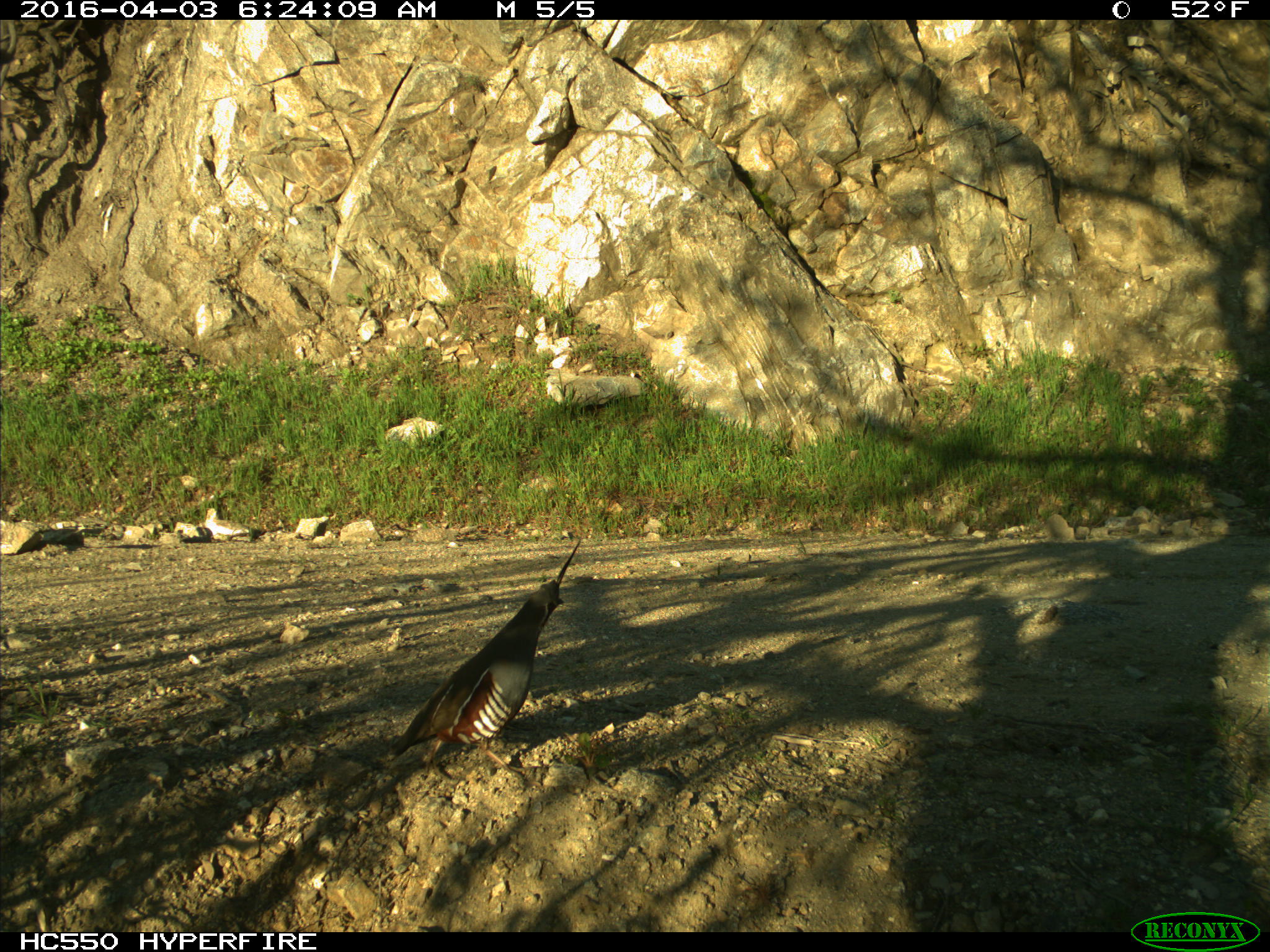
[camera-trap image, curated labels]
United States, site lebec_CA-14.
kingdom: Animalia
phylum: Chordata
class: Aves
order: Galliformes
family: Odontophoridae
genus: Callipepla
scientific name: Callipepla californica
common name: california quail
Callipepla californica (california quail).